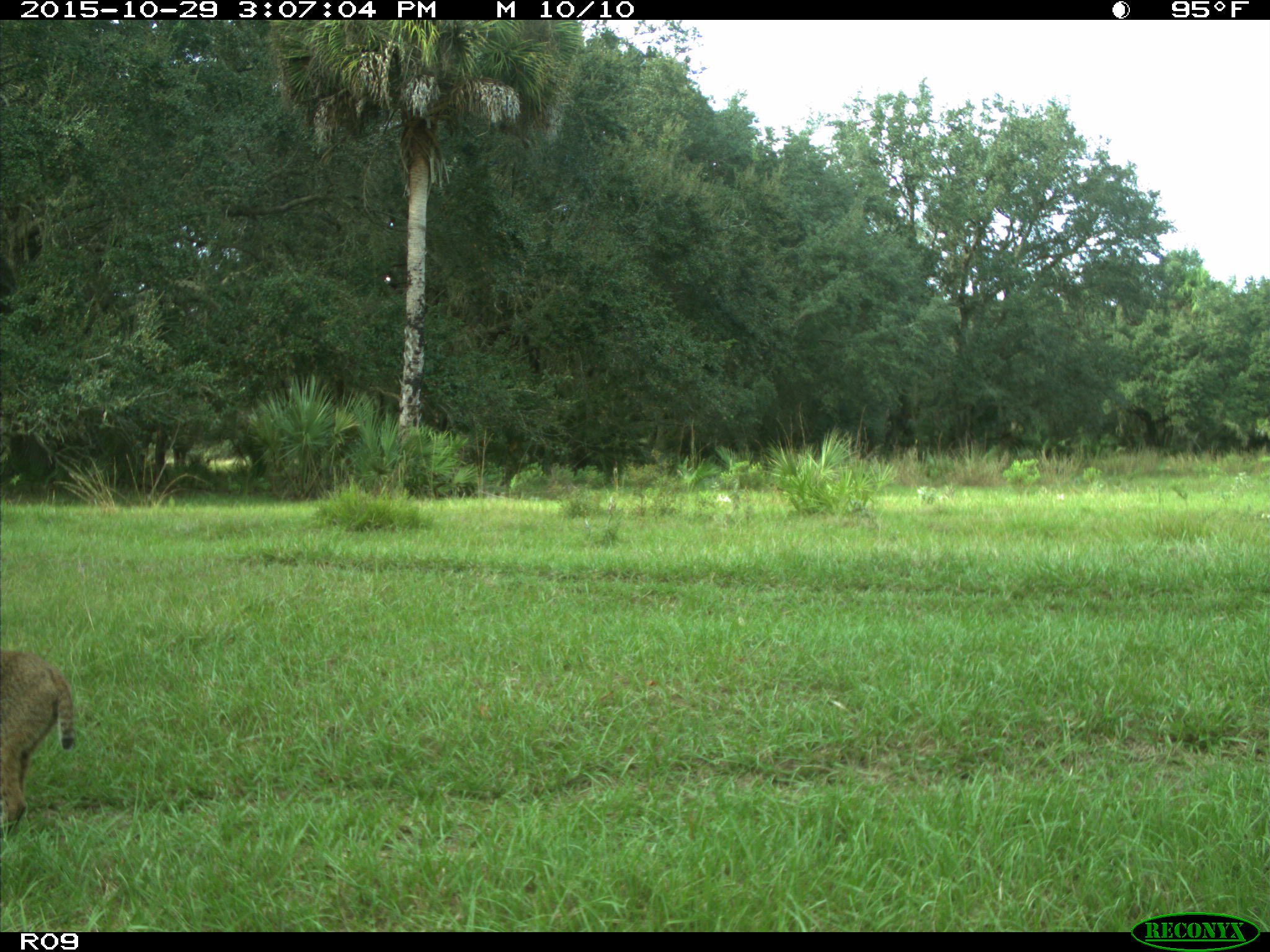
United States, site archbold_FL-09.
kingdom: Animalia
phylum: Chordata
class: Mammalia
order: Carnivora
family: Felidae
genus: Lynx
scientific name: Lynx rufus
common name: bobcat